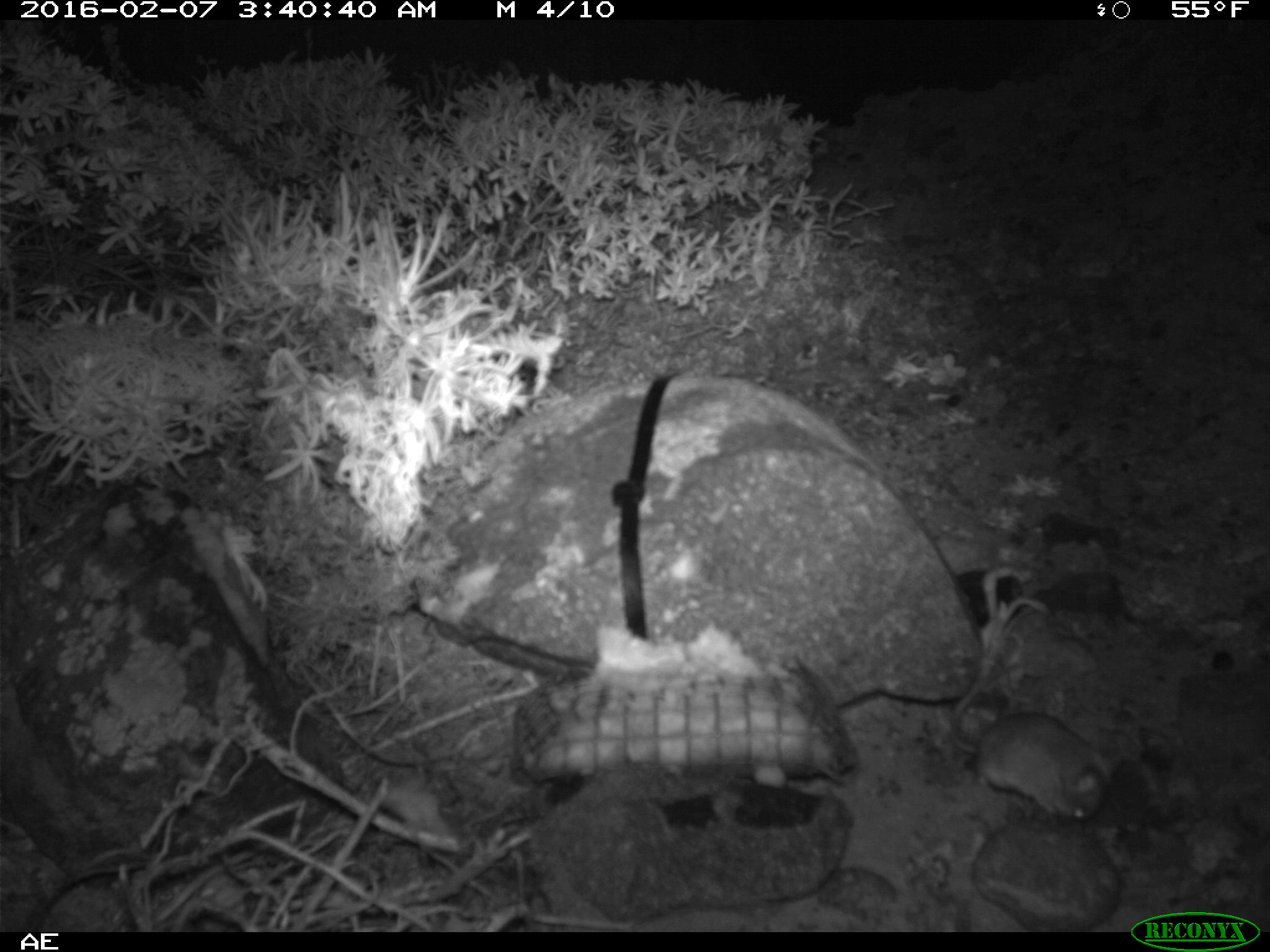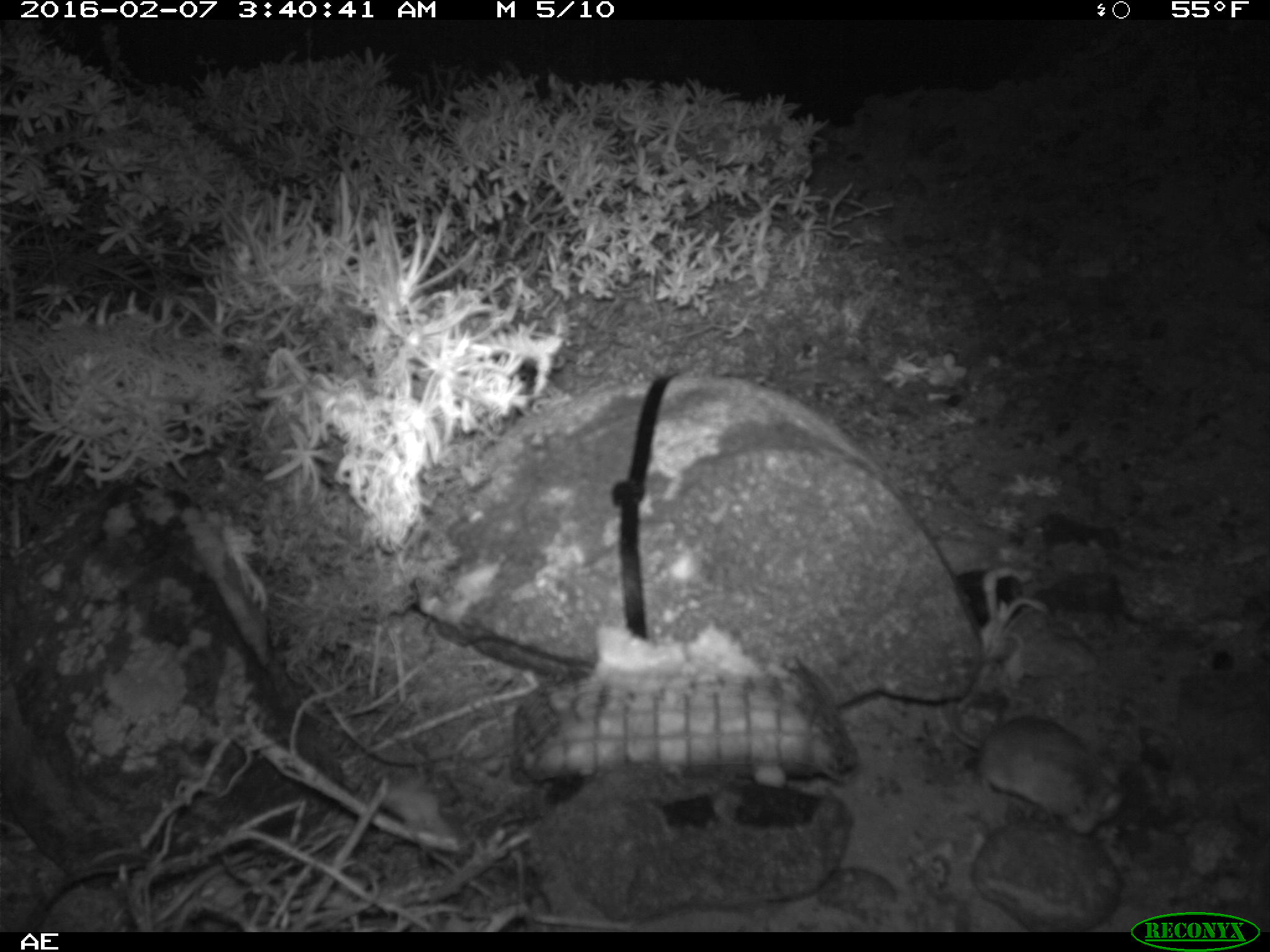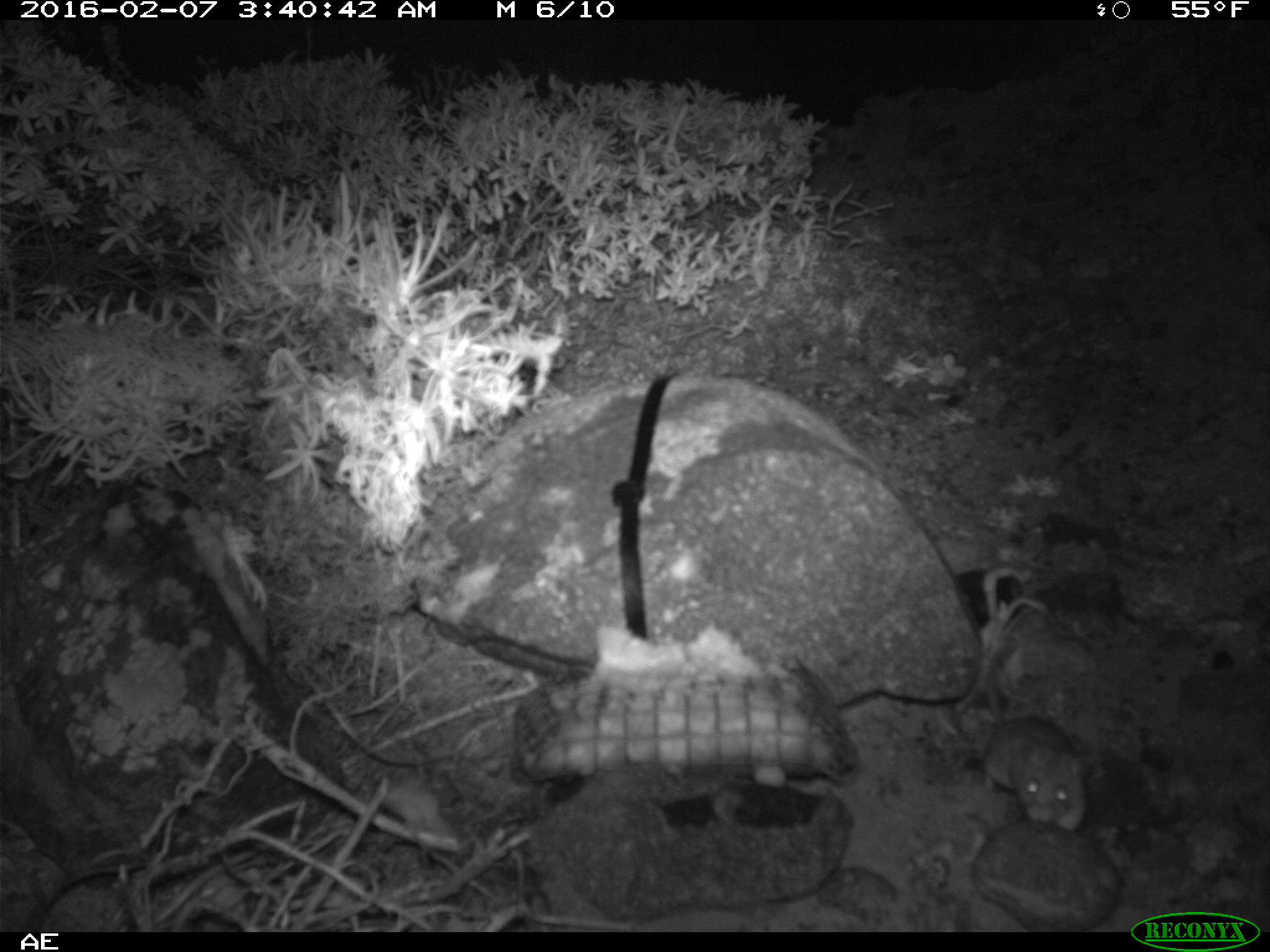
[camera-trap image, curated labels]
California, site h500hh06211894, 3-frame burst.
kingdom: Animalia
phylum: Chordata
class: Mammalia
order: Rodentia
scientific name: Rodentia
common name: rodent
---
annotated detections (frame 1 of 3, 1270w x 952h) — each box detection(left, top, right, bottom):
rodent: detection(952, 657, 1118, 824)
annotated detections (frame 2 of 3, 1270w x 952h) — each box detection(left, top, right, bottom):
rodent: detection(944, 699, 1123, 835)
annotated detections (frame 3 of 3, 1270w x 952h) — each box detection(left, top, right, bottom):
rodent: detection(984, 674, 1089, 824)